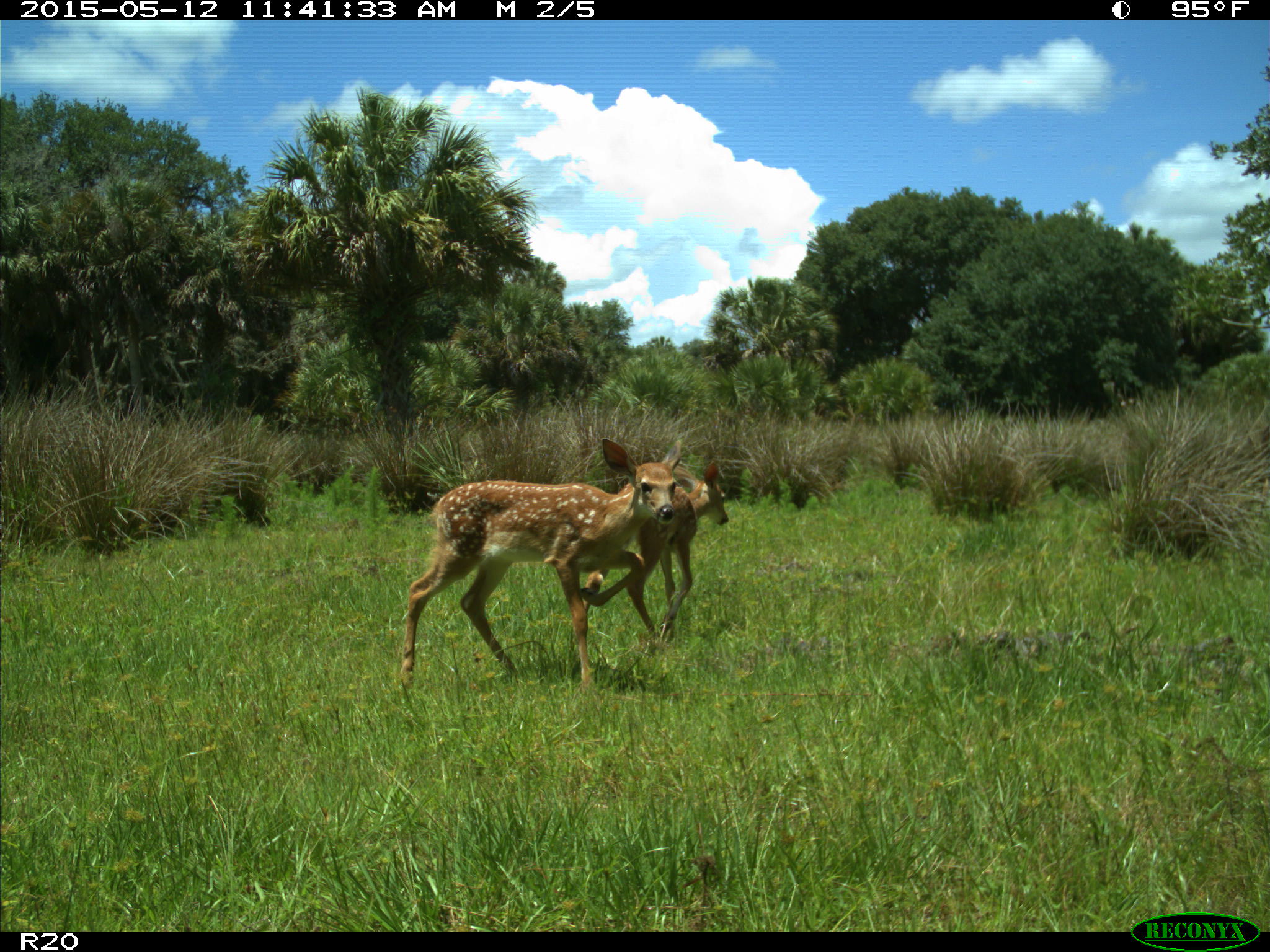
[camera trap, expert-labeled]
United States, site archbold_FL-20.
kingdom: Animalia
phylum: Chordata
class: Mammalia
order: Artiodactyla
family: Cervidae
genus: Odocoileus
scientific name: Odocoileus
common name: deer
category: unidentified deer